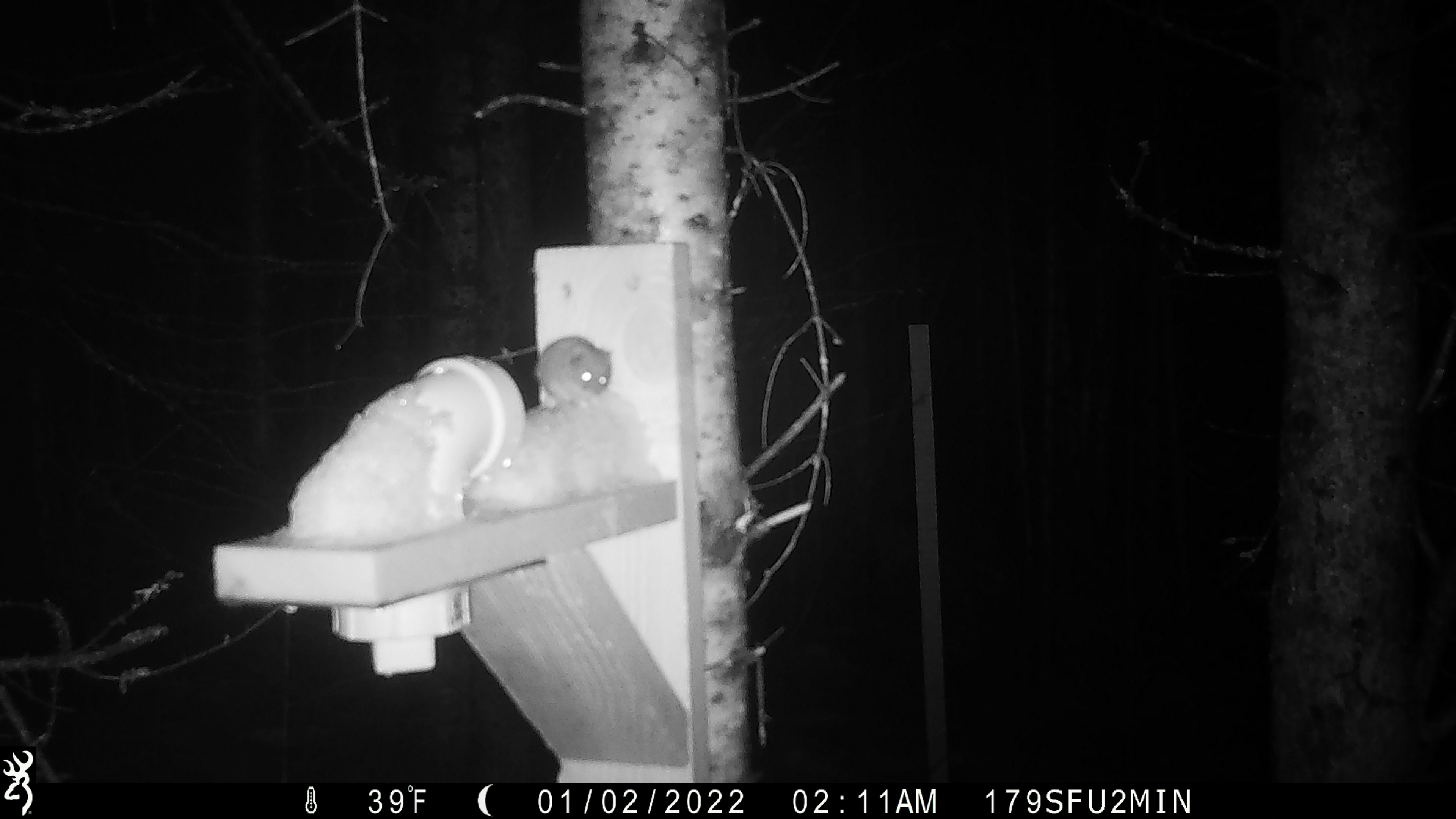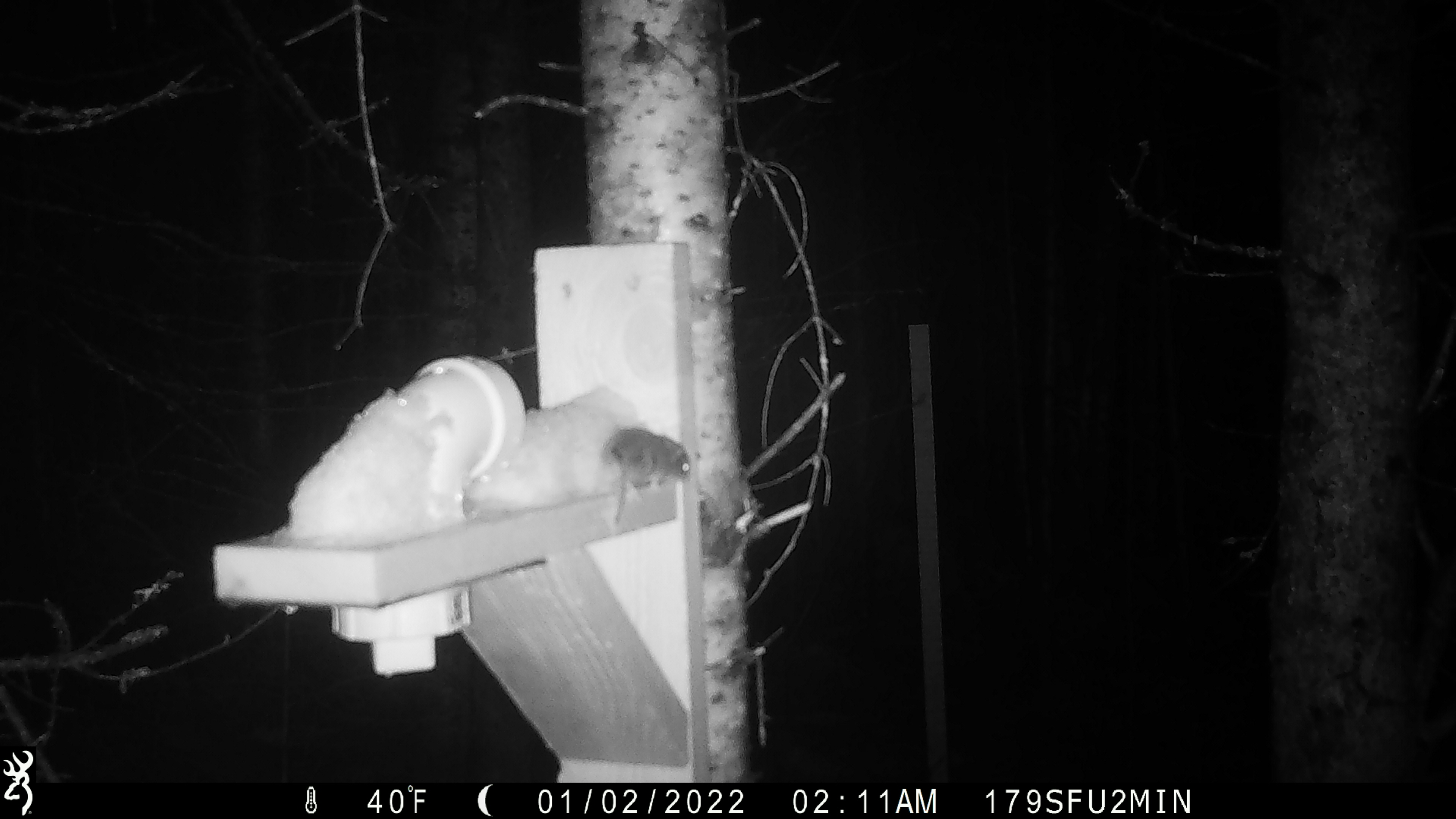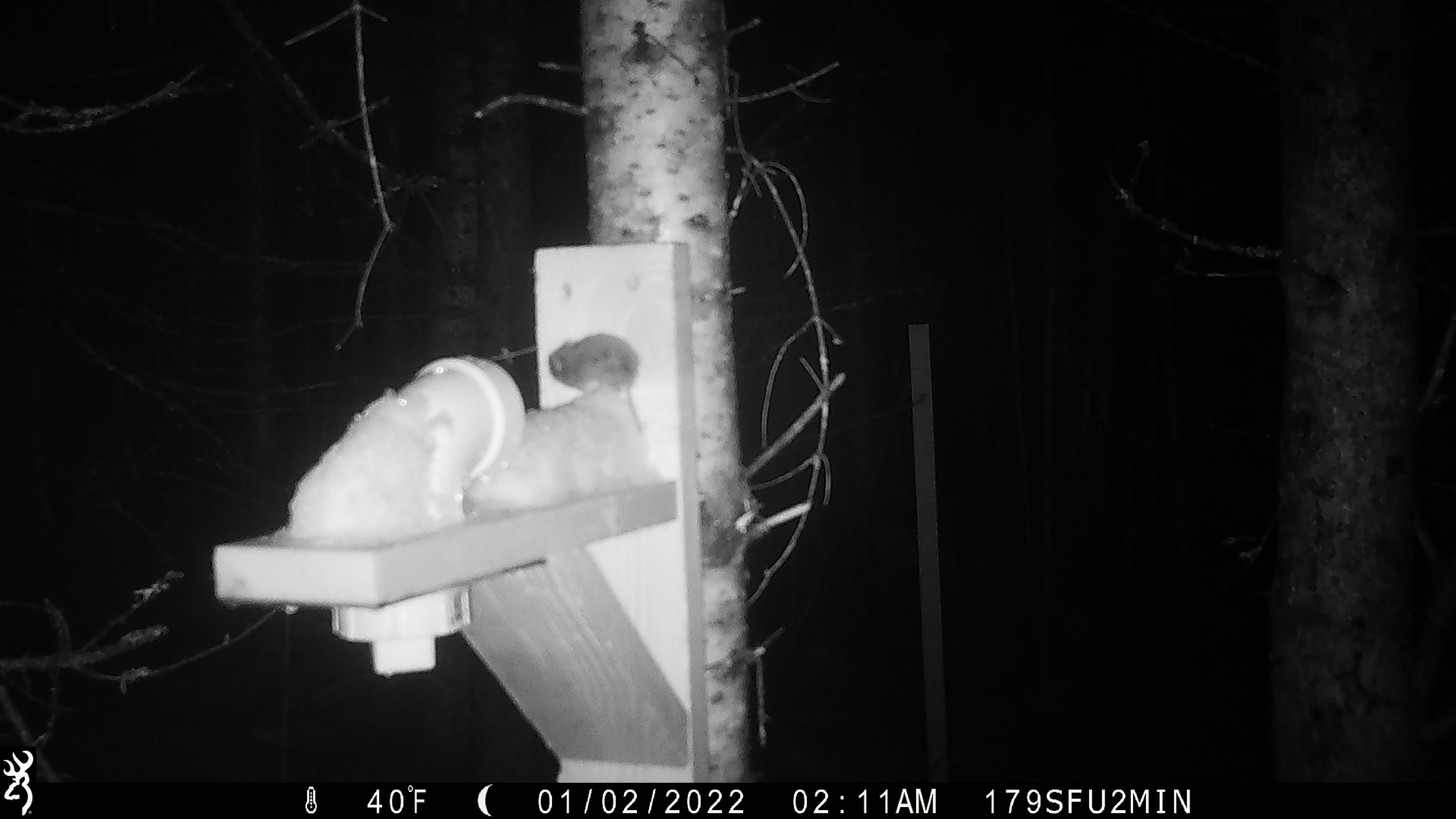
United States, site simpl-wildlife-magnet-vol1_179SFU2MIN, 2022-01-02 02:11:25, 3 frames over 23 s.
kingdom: Animalia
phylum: Chordata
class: Mammalia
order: Rodentia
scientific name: Rodentia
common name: mouse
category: mouse sp.